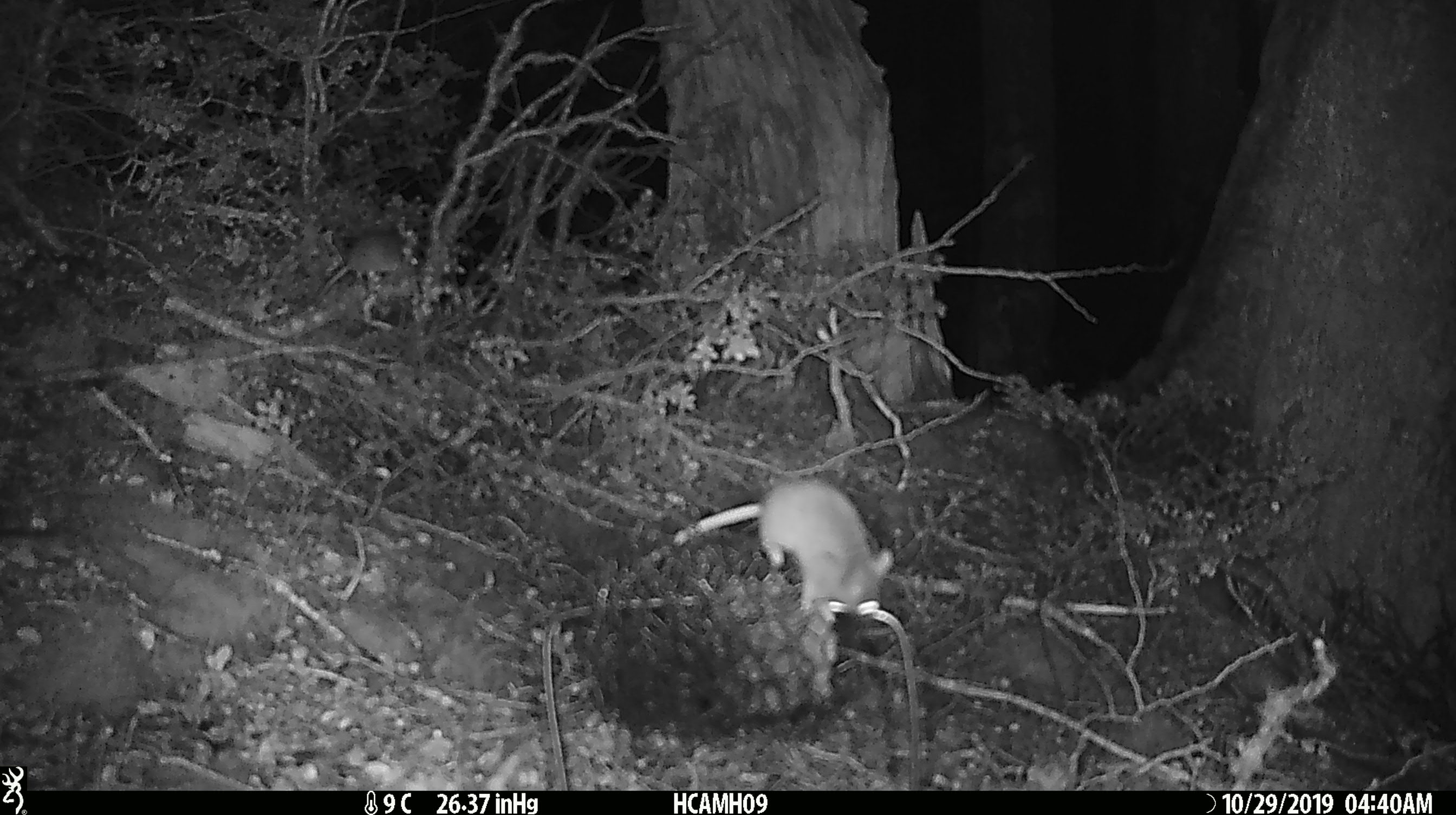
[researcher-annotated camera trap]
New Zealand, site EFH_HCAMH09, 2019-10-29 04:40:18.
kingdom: Animalia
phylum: Chordata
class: Mammalia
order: Rodentia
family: Muridae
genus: Mus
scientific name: Mus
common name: mouse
Mouse (Mus).